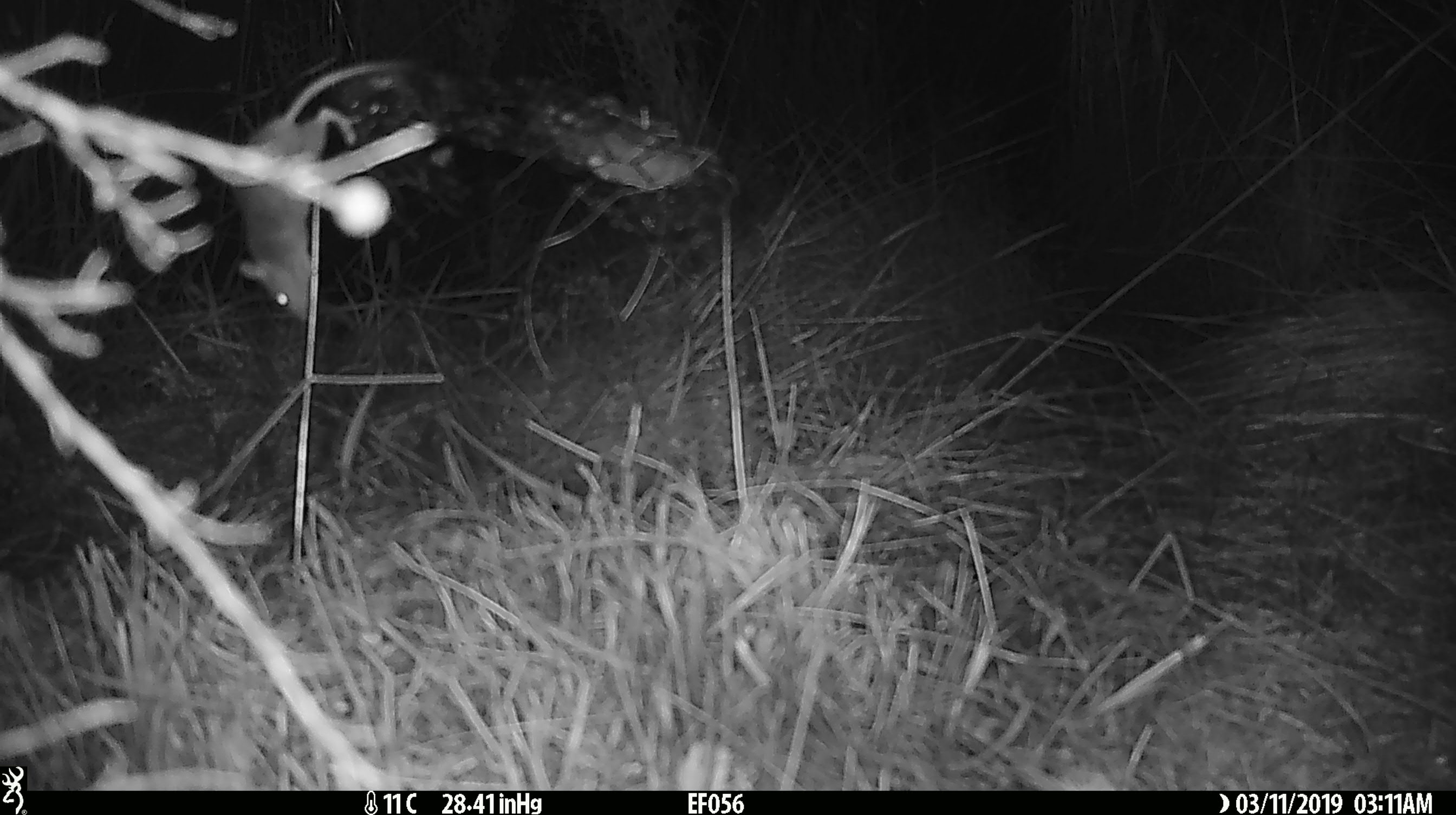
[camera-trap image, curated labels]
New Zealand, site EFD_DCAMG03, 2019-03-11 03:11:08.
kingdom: Animalia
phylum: Chordata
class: Mammalia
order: Rodentia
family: Muridae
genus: Mus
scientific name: Mus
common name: mouse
Mouse (Mus).